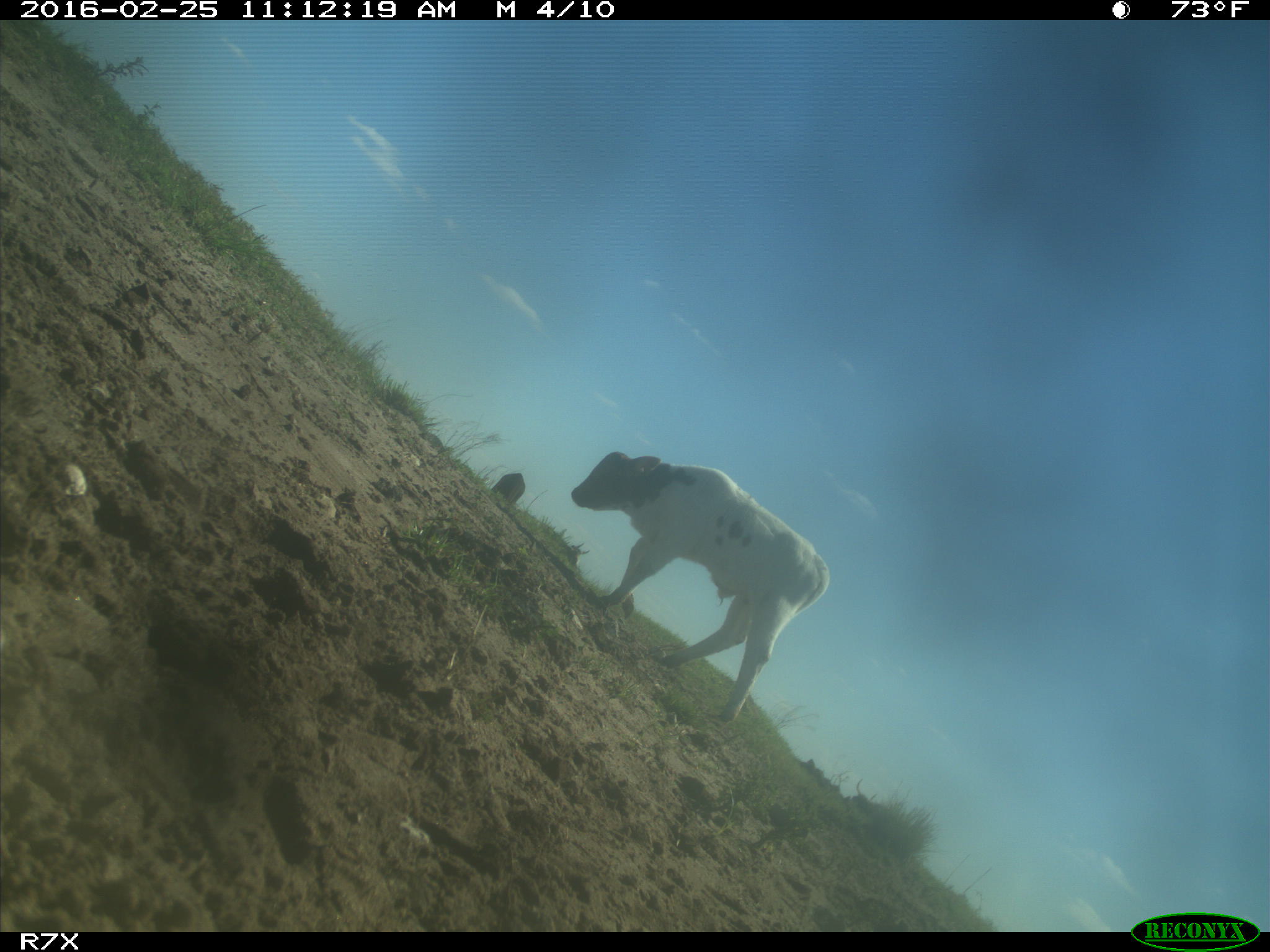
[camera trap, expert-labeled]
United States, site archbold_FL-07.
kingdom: Animalia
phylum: Chordata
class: Mammalia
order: Artiodactyla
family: Bovidae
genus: Bos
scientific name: Bos taurus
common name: domestic cow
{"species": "Bos taurus (domestic cow)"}